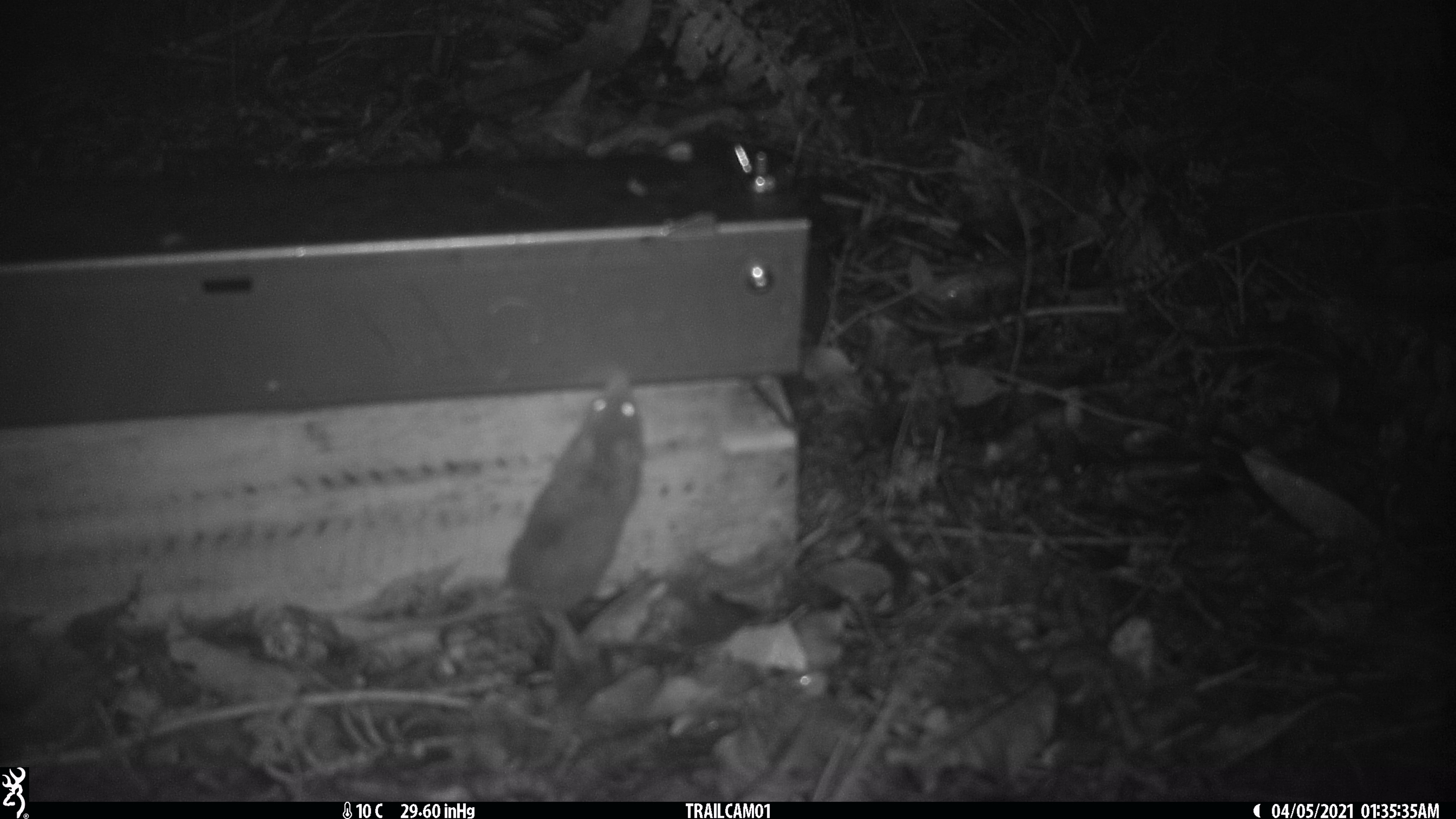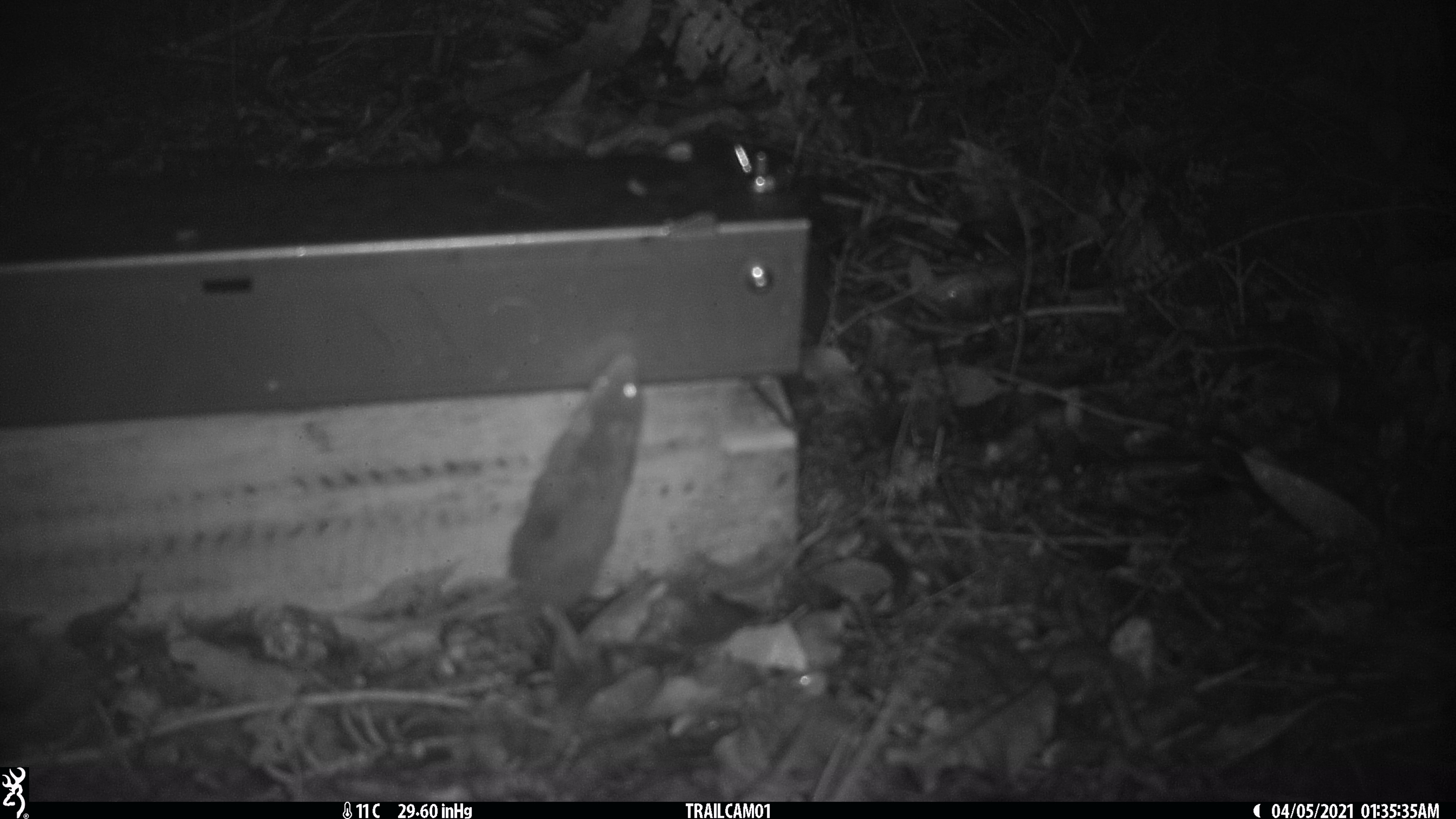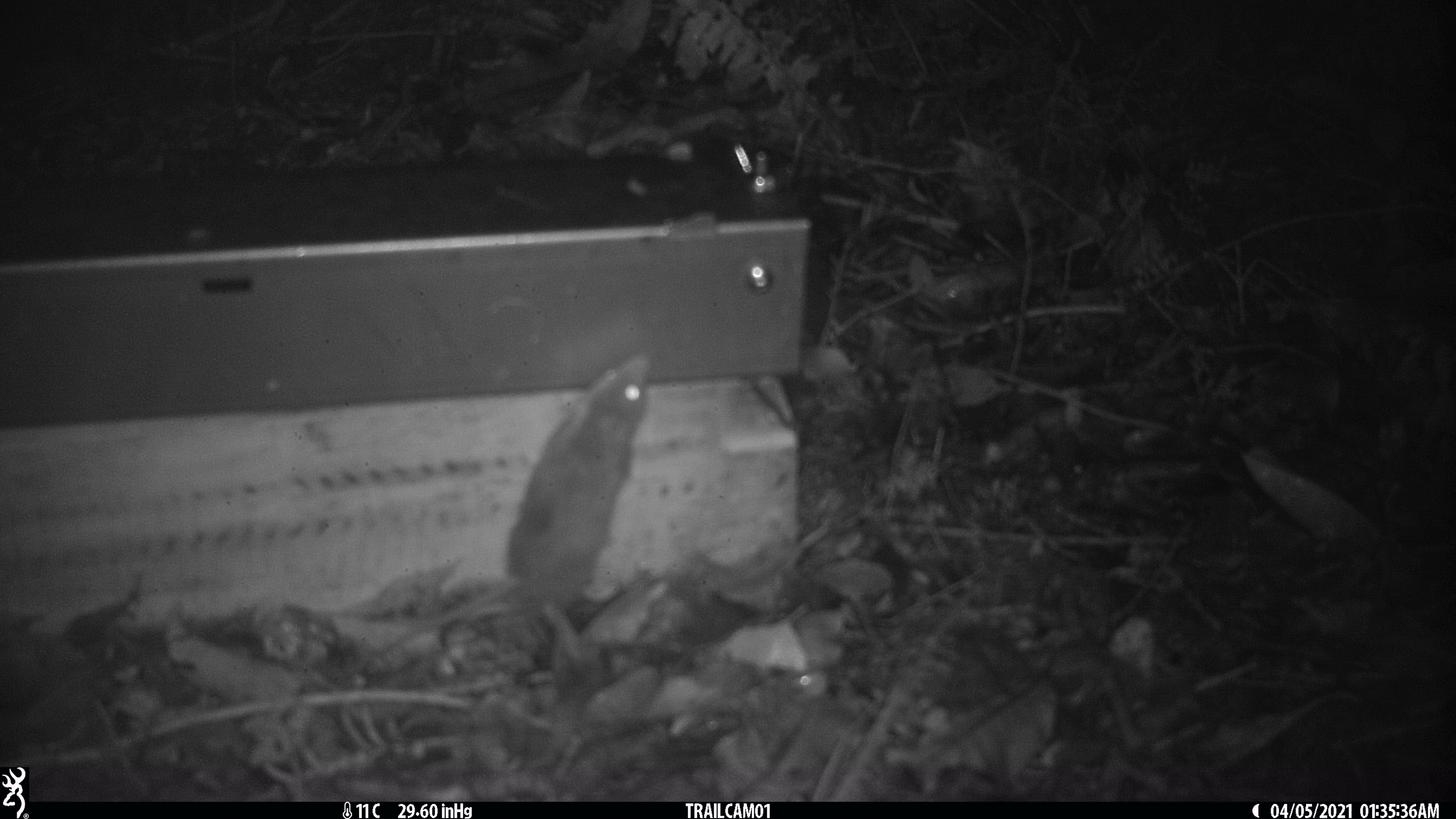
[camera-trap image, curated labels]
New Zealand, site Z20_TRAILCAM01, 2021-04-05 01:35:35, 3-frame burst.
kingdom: Animalia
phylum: Chordata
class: Mammalia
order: Rodentia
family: Muridae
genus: Rattus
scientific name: Rattus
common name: rat